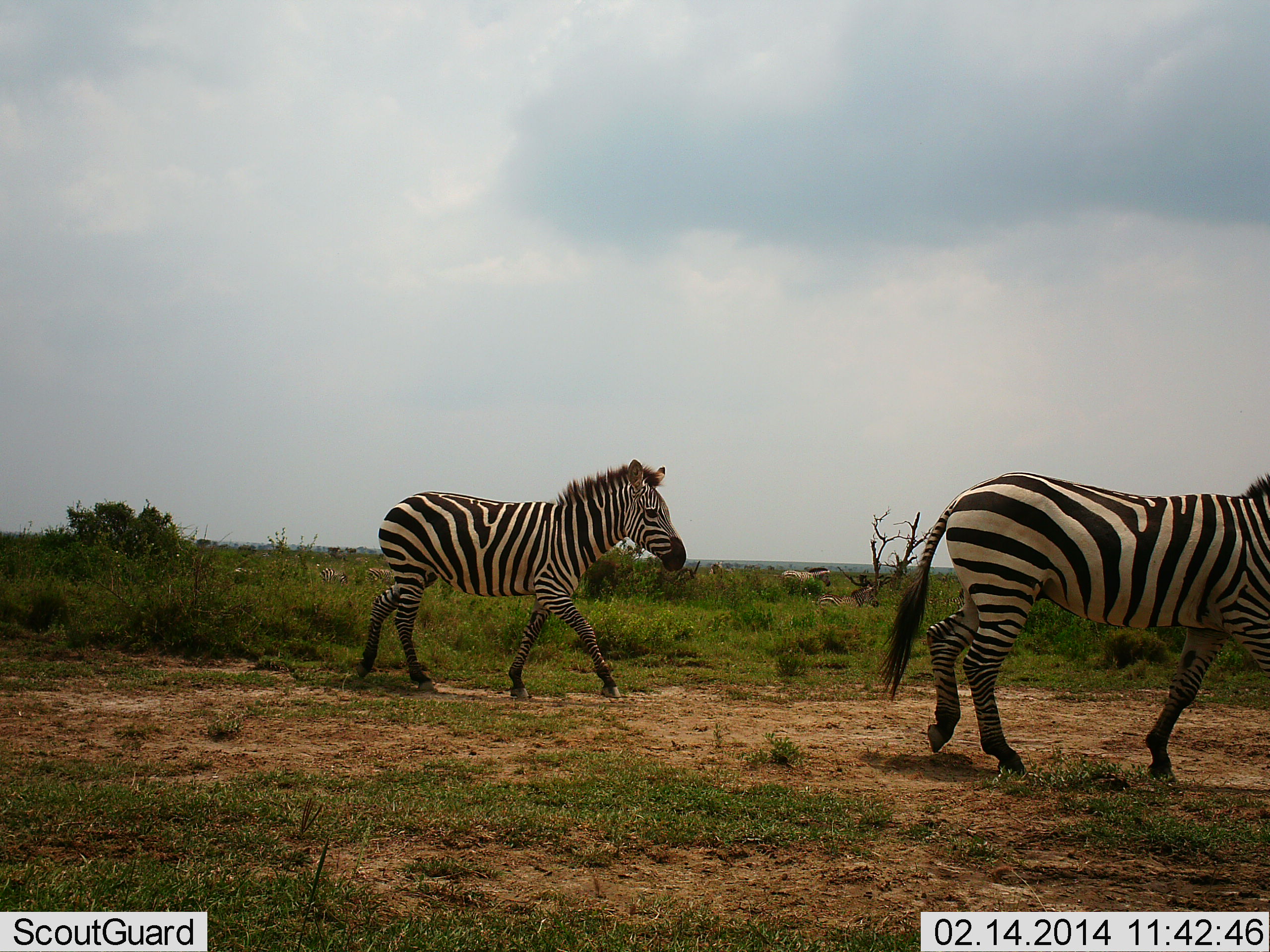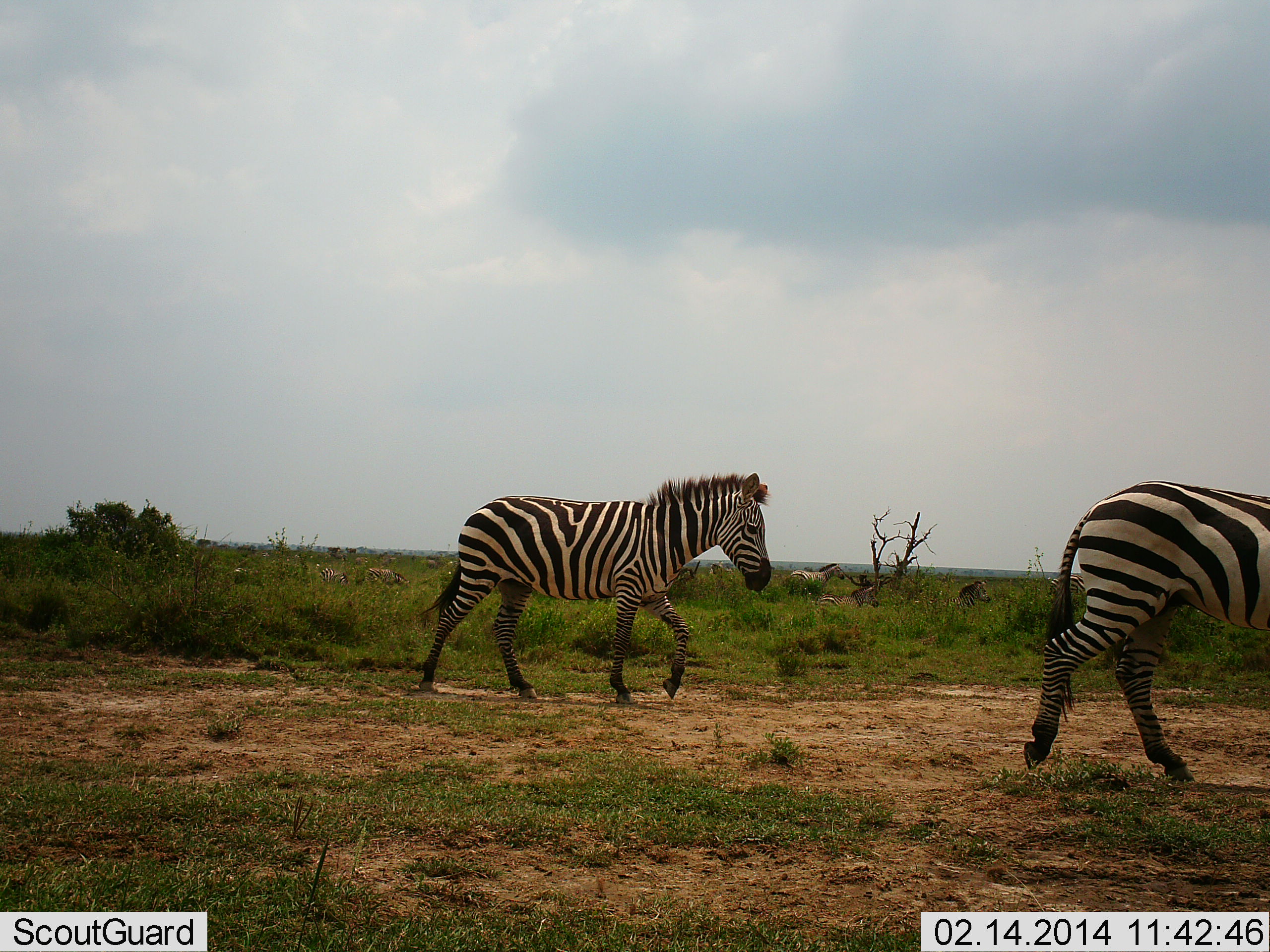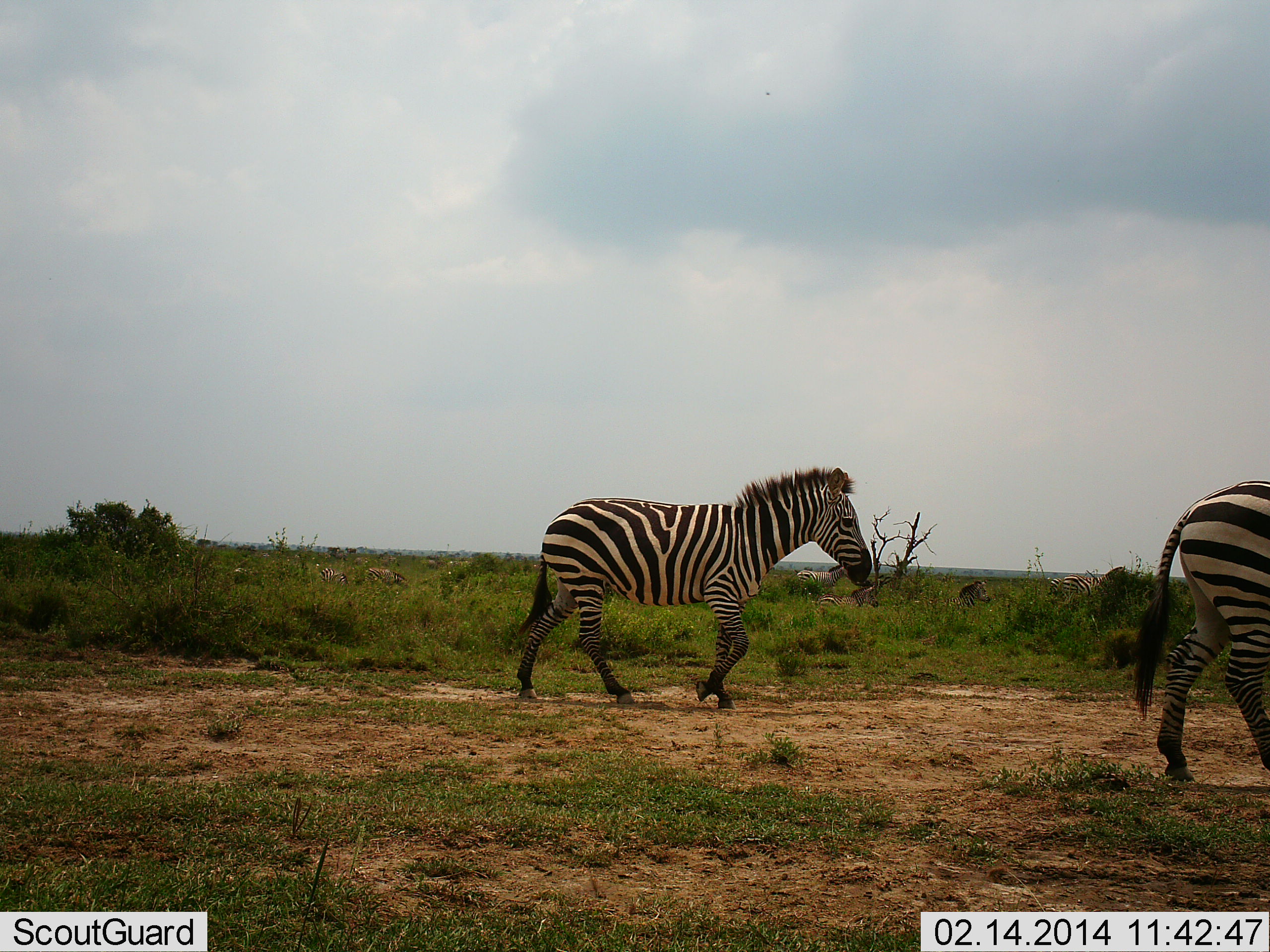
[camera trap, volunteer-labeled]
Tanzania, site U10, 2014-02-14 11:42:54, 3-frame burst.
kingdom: Animalia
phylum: Chordata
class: Mammalia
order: Perissodactyla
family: Equidae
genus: Equus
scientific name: Equus quagga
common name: plains zebra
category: zebra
Zebra (plains zebra) (Equus quagga), count 3. Behavior (volunteer vote fractions): standing 0%, resting 0%, moving 100%, interacting 0%. Young present (vote fraction): 0%. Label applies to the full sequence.